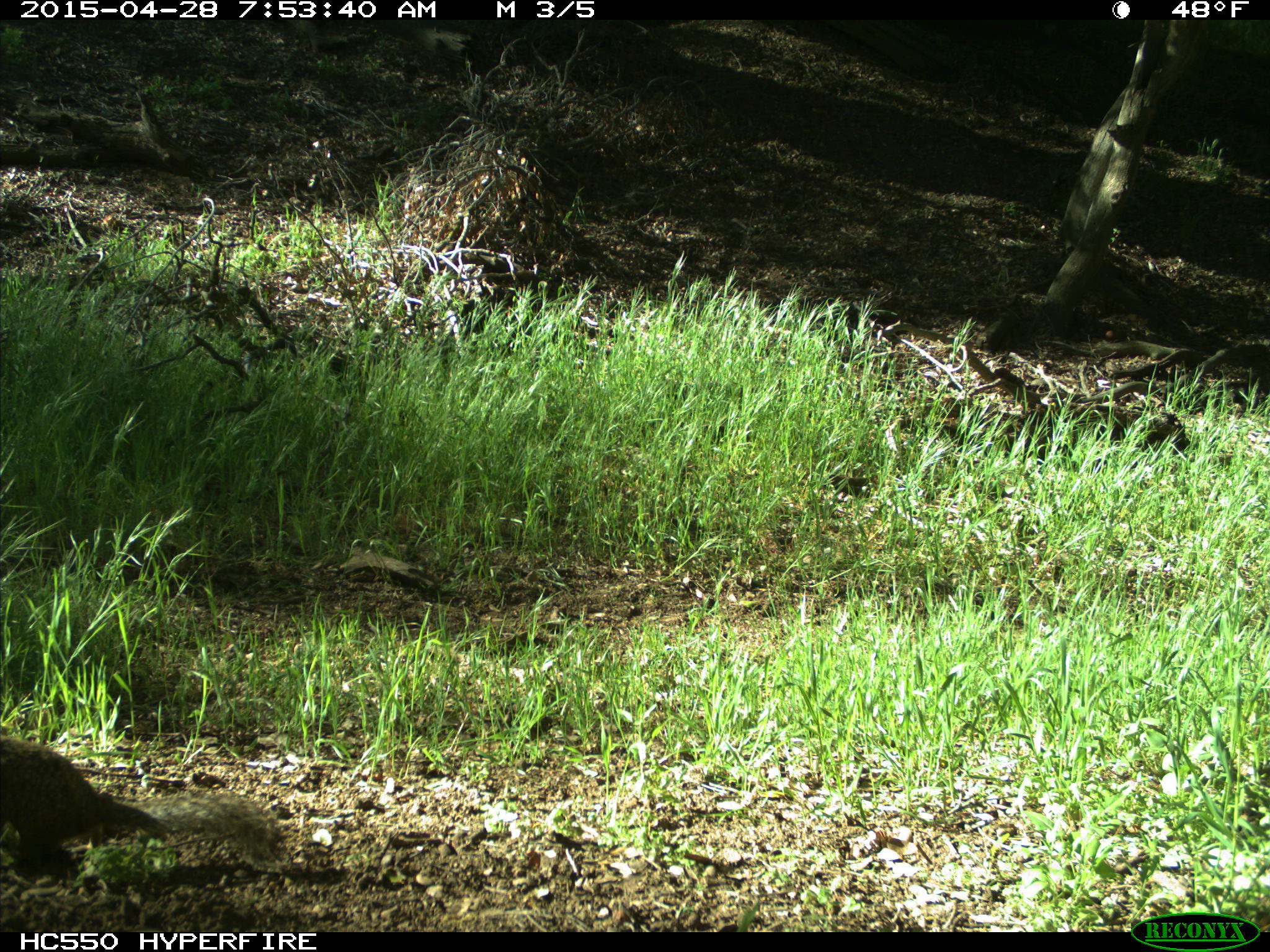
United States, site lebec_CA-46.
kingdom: Animalia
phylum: Chordata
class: Mammalia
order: Rodentia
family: Sciuridae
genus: Otospermophilus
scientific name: Otospermophilus beecheyi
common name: california ground squirrel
Otospermophilus beecheyi (california ground squirrel).